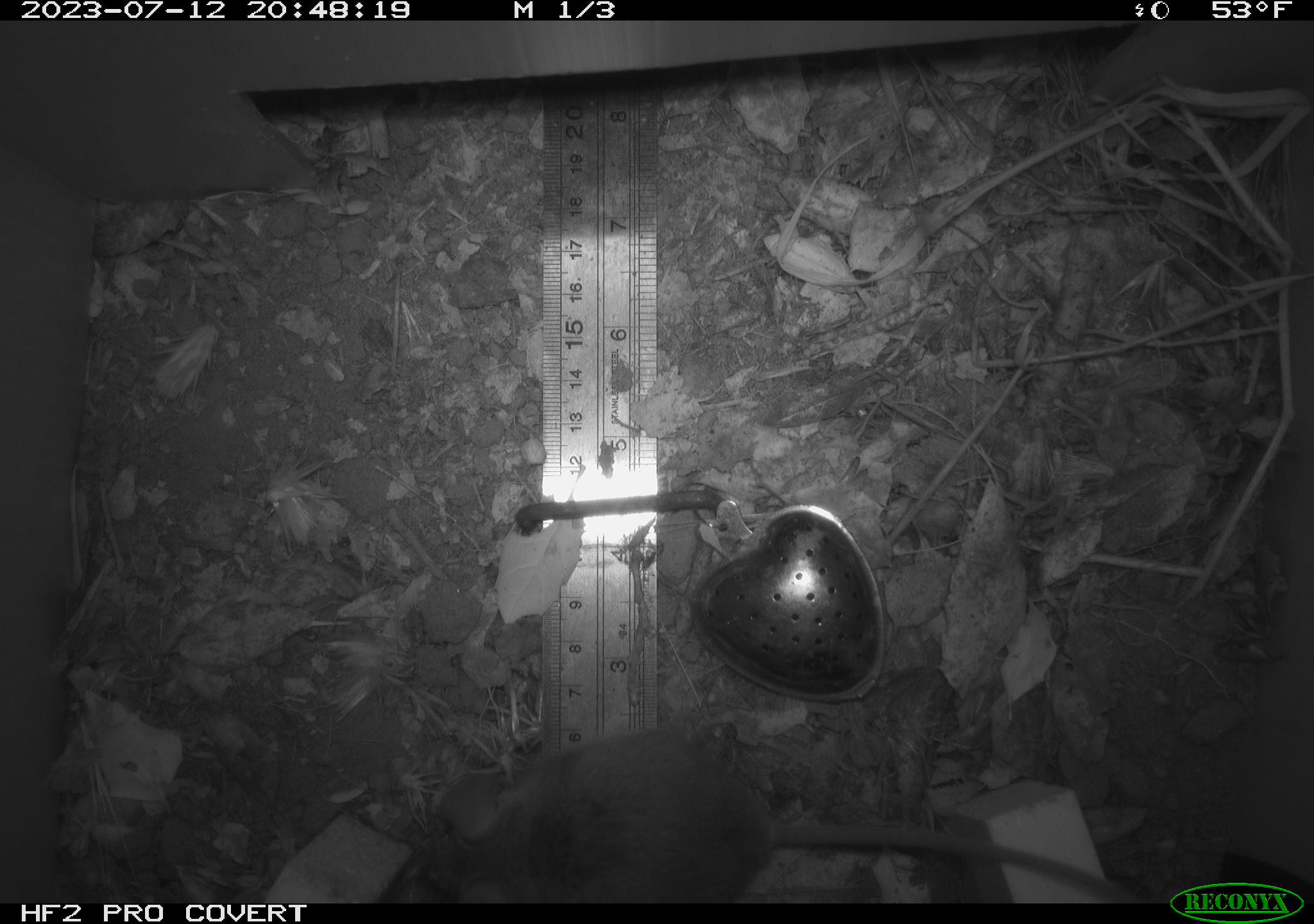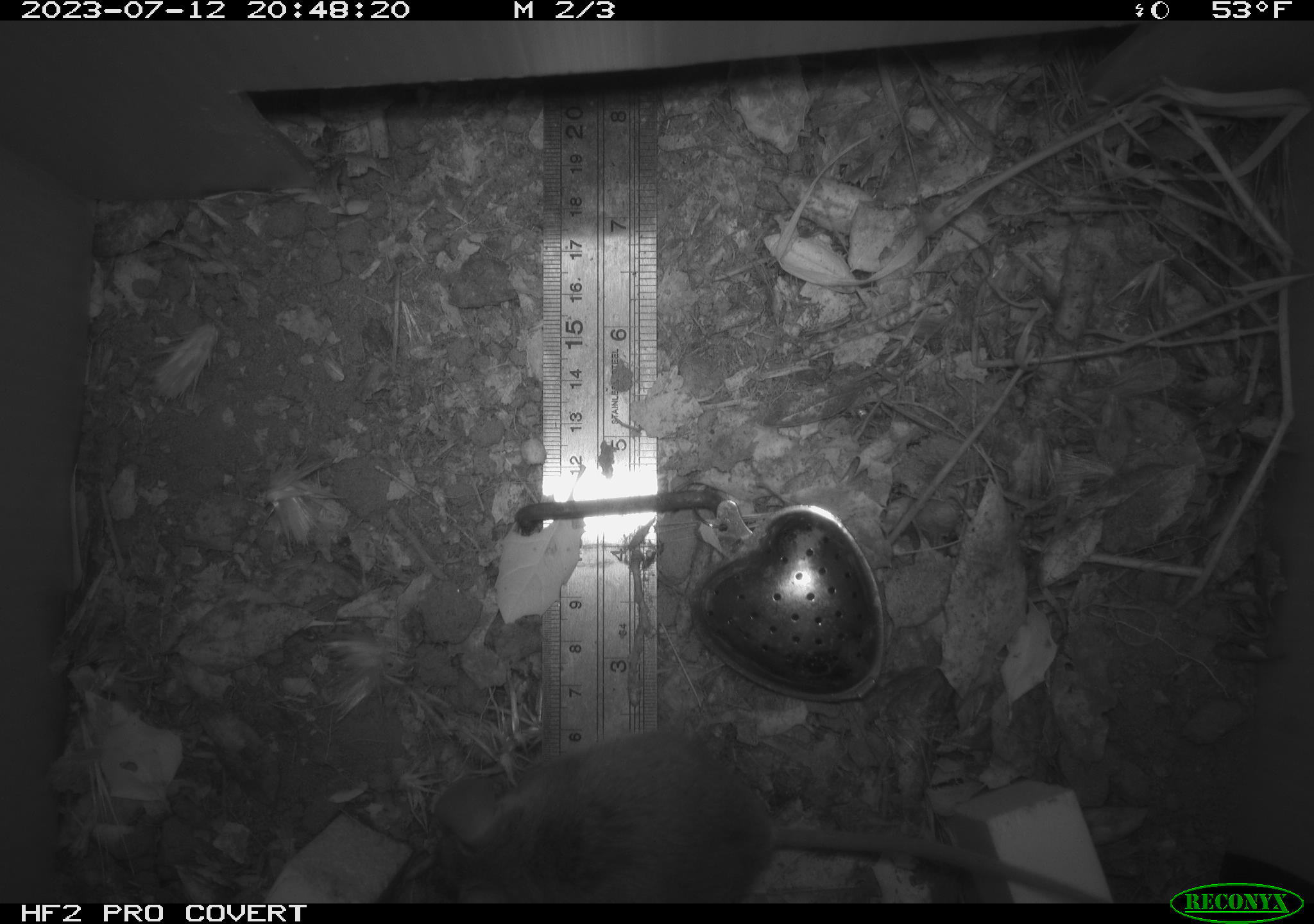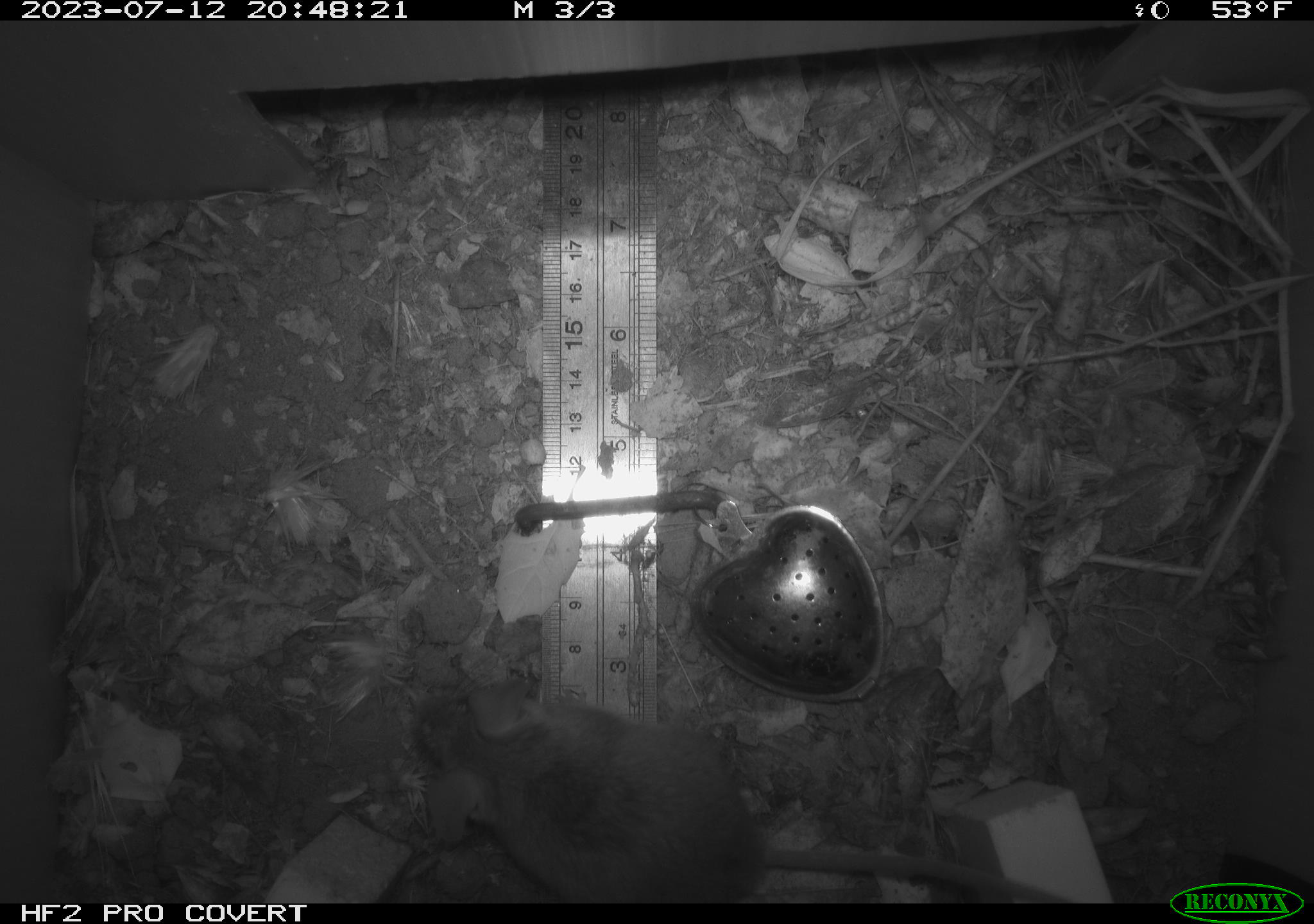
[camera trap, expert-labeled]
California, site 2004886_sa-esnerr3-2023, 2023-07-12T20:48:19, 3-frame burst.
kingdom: Animalia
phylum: Chordata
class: Mammalia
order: Rodentia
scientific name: Rodentia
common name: mouse species